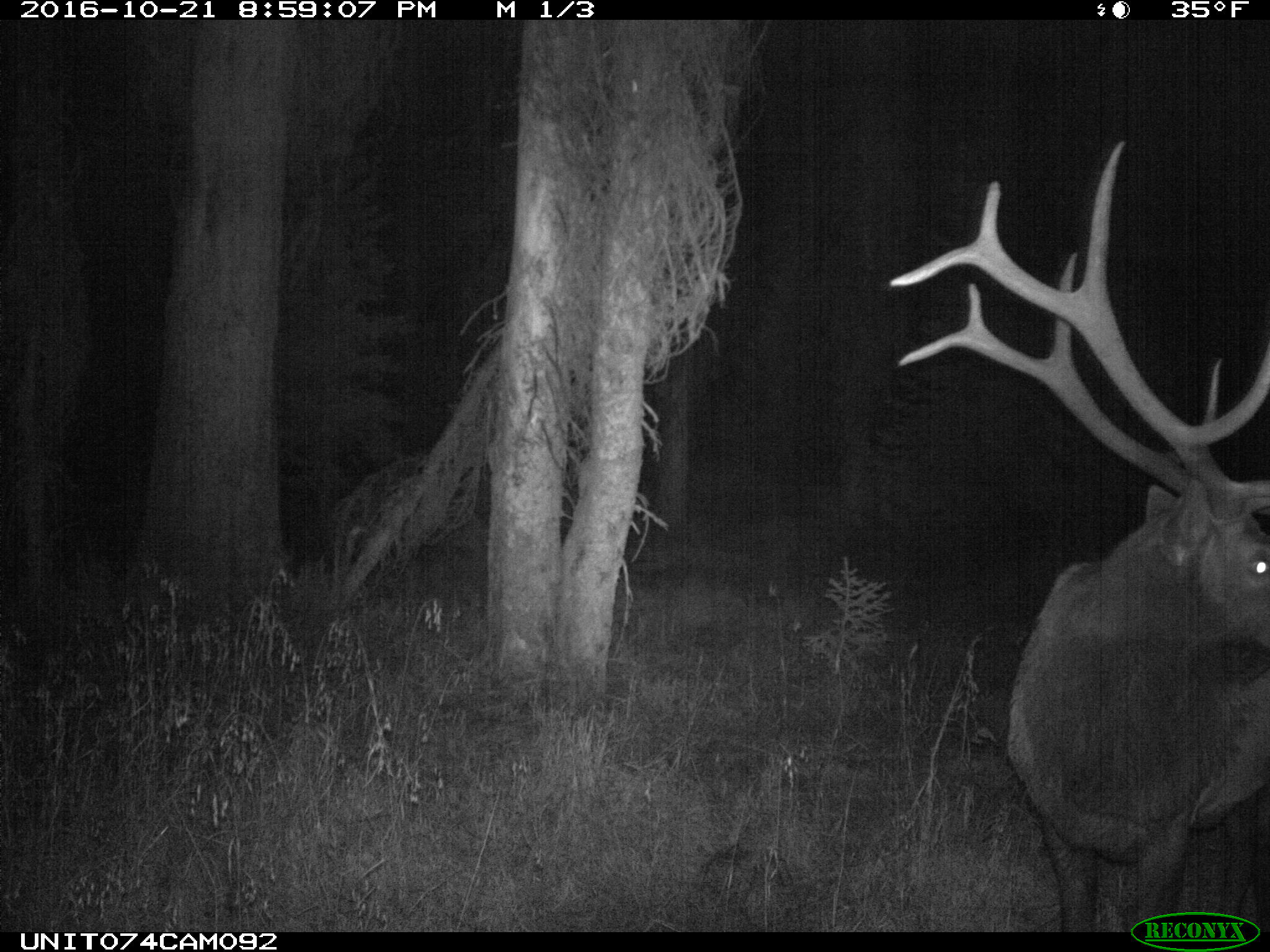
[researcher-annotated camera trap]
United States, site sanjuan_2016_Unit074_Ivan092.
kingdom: Animalia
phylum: Chordata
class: Mammalia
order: Artiodactyla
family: Cervidae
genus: Cervus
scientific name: Cervus elaphus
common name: red deer